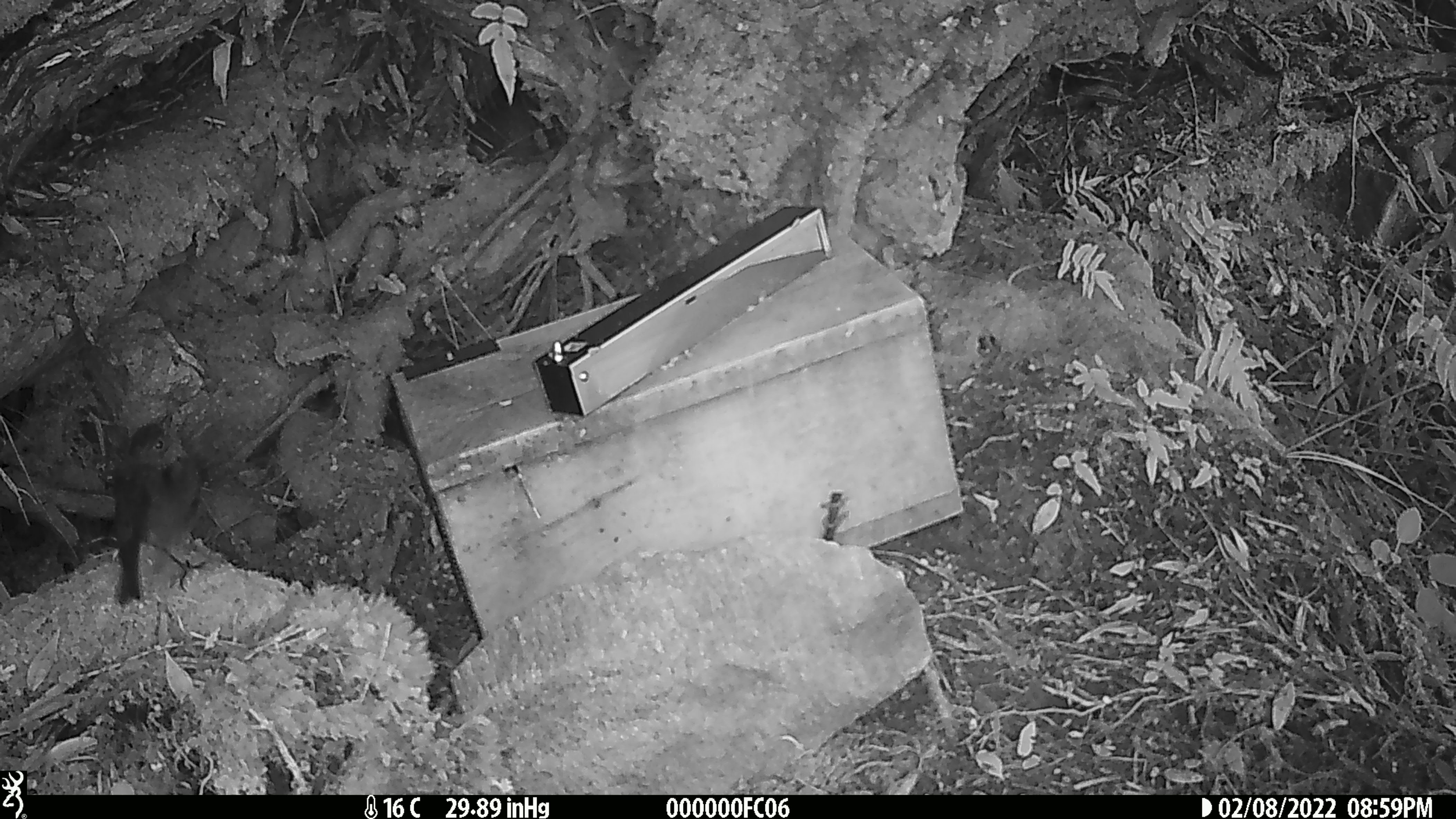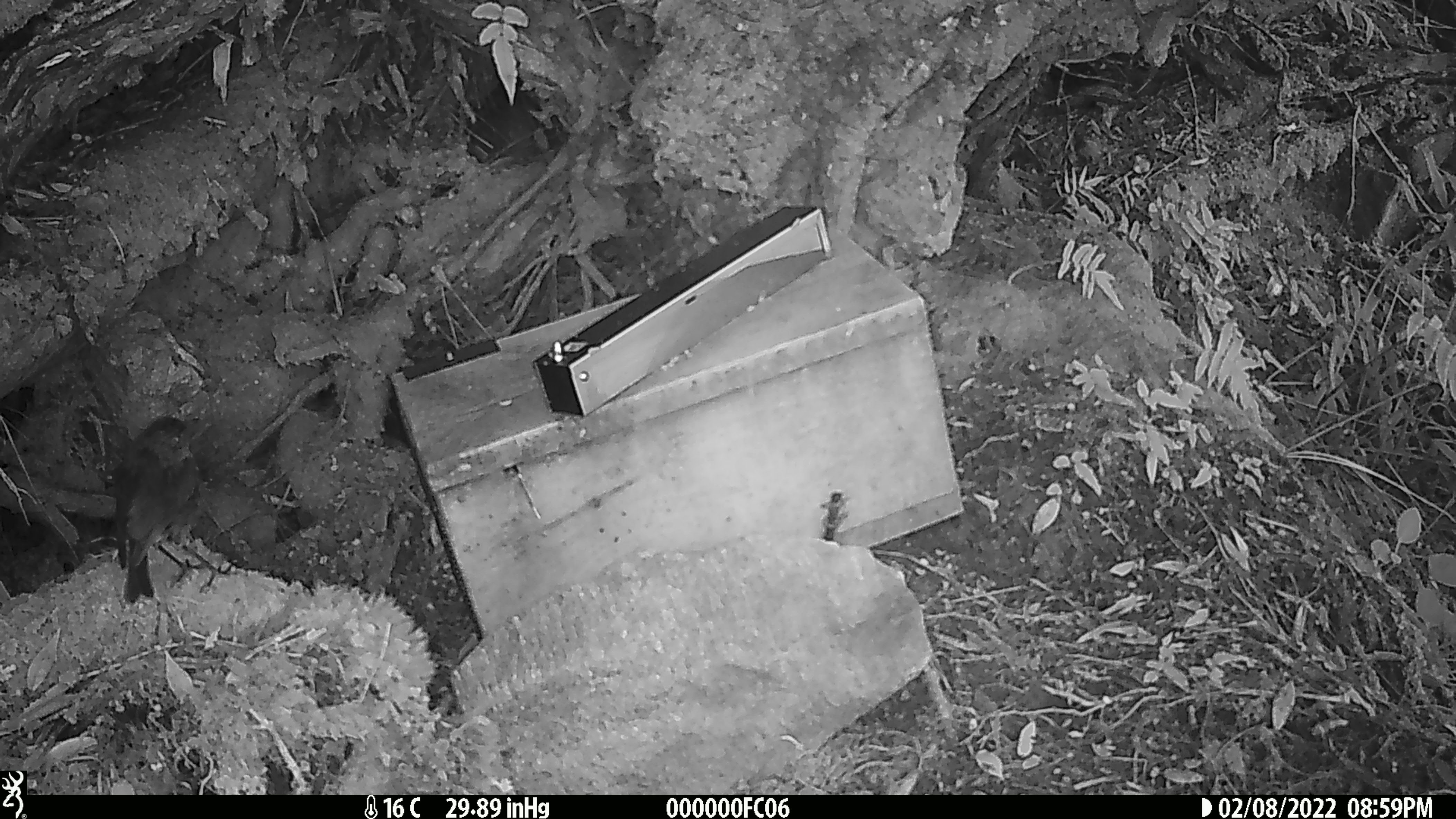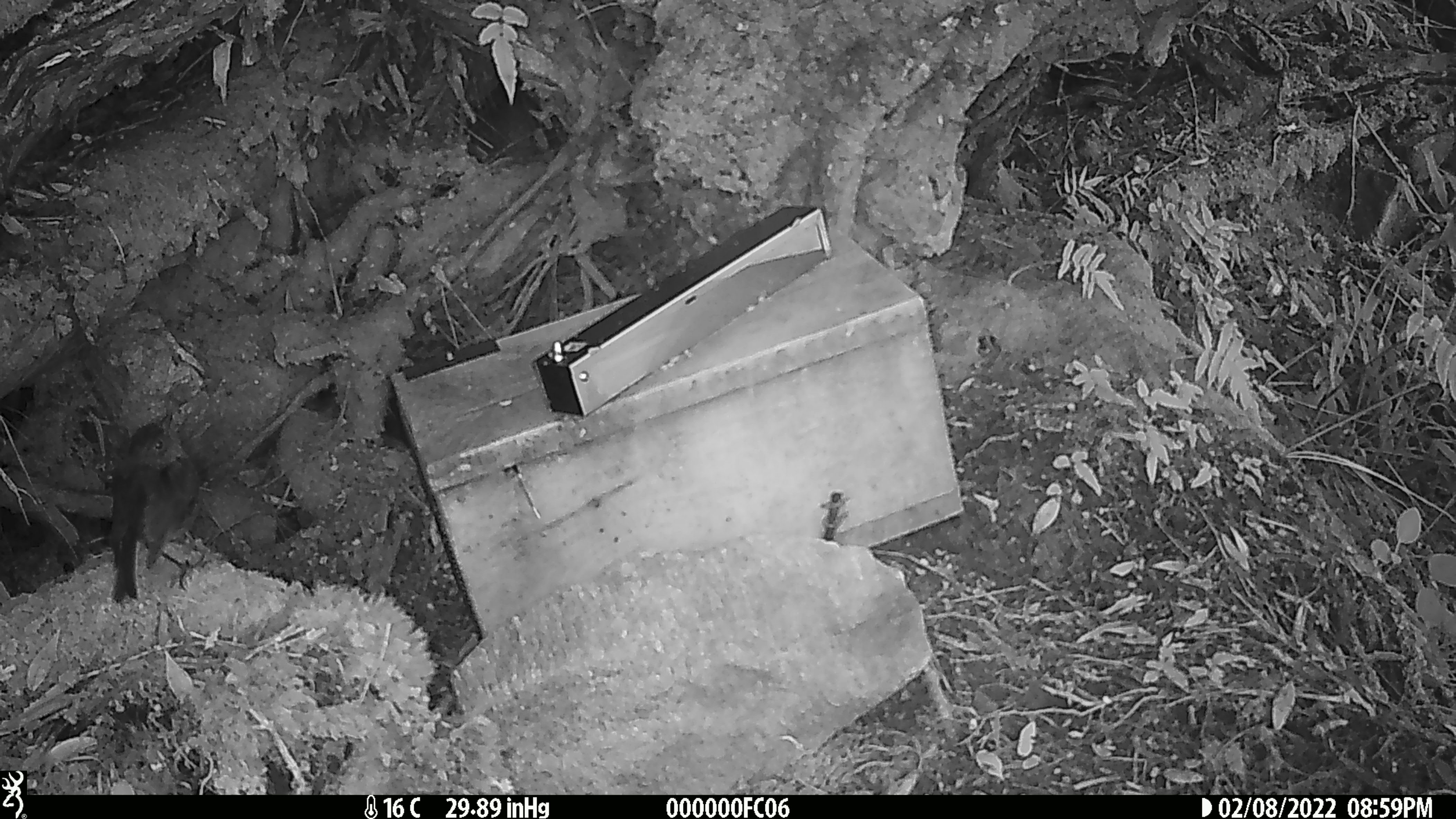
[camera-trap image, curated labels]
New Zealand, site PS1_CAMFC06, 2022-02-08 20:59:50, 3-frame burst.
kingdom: Animalia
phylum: Chordata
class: Aves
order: Passeriformes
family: Petroicidae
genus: Petroica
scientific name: Petroica australis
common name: new zealand robin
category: robin